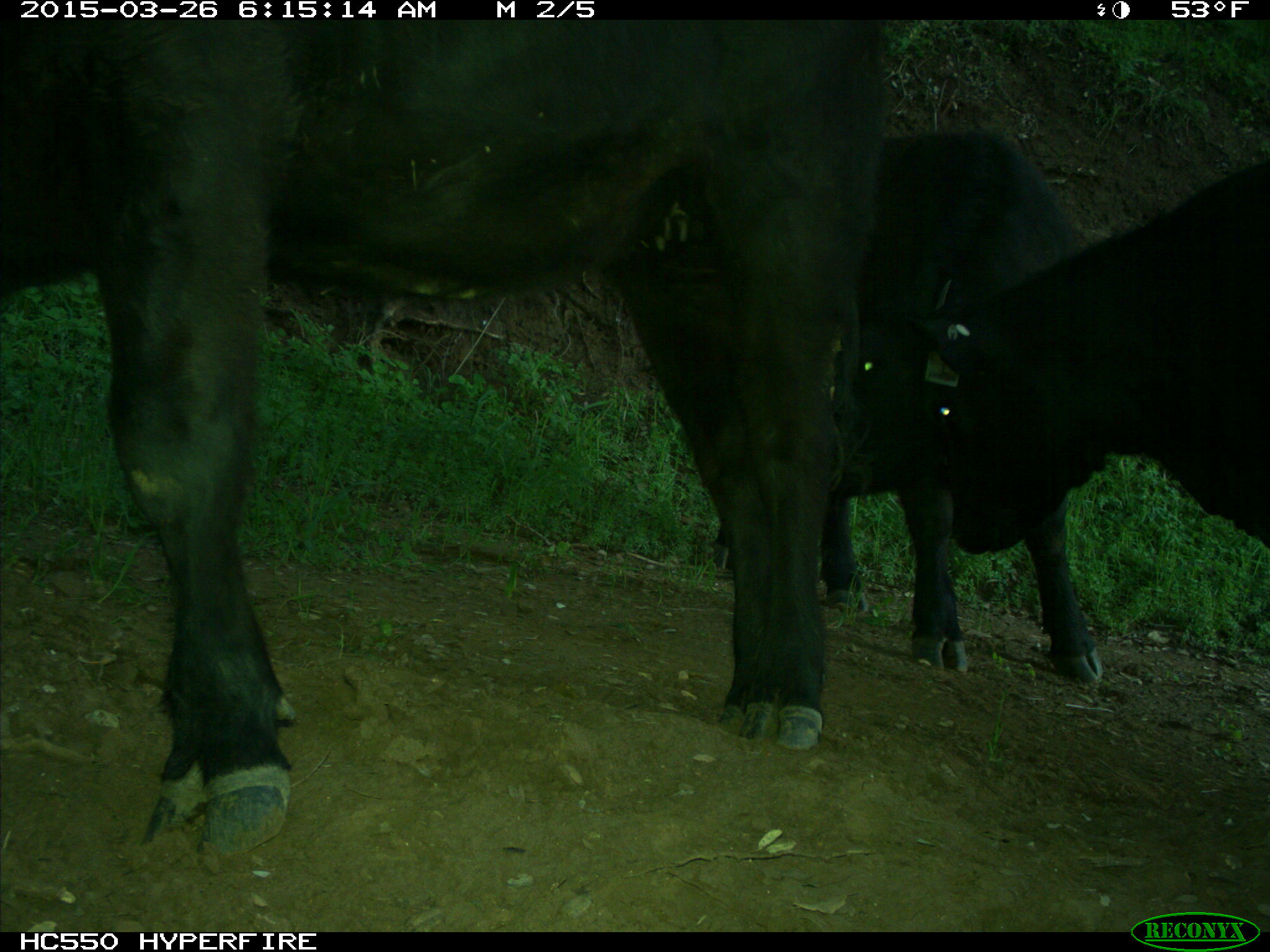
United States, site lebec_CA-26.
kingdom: Animalia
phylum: Chordata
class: Mammalia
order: Artiodactyla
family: Bovidae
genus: Bos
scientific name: Bos taurus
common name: domestic cow